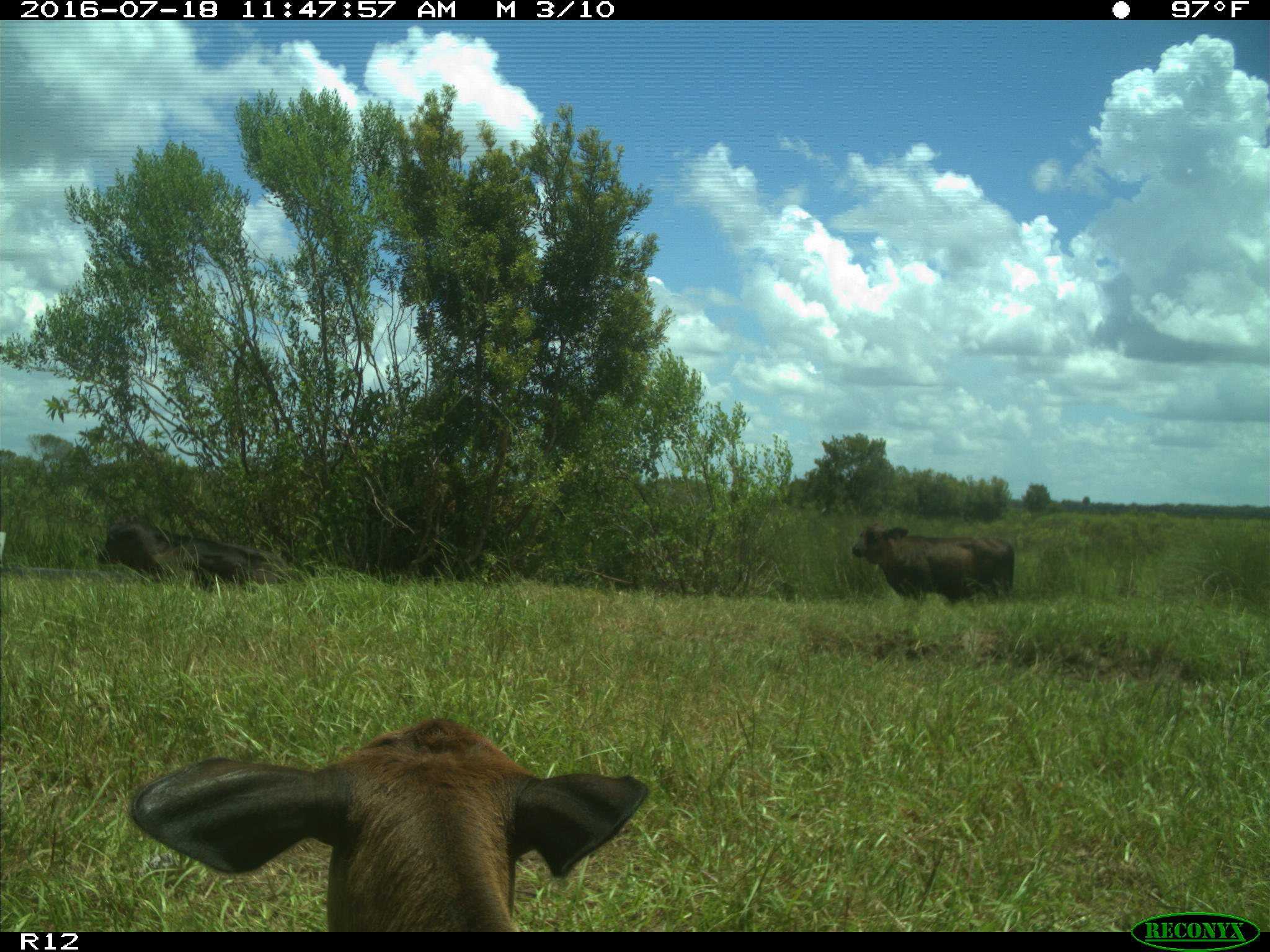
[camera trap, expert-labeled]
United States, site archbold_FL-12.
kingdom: Animalia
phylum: Chordata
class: Mammalia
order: Artiodactyla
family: Bovidae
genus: Bos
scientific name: Bos taurus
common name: domestic cow